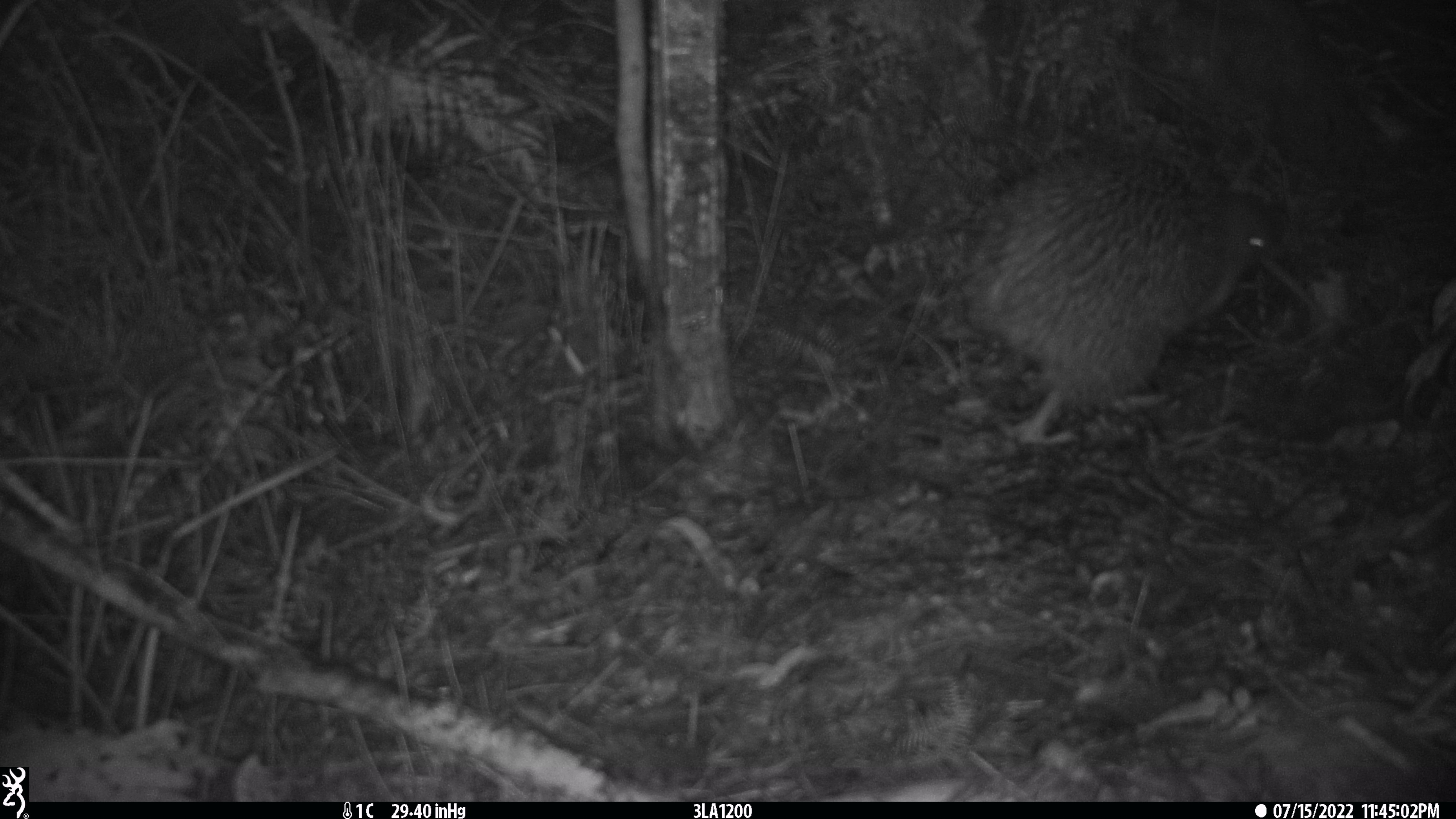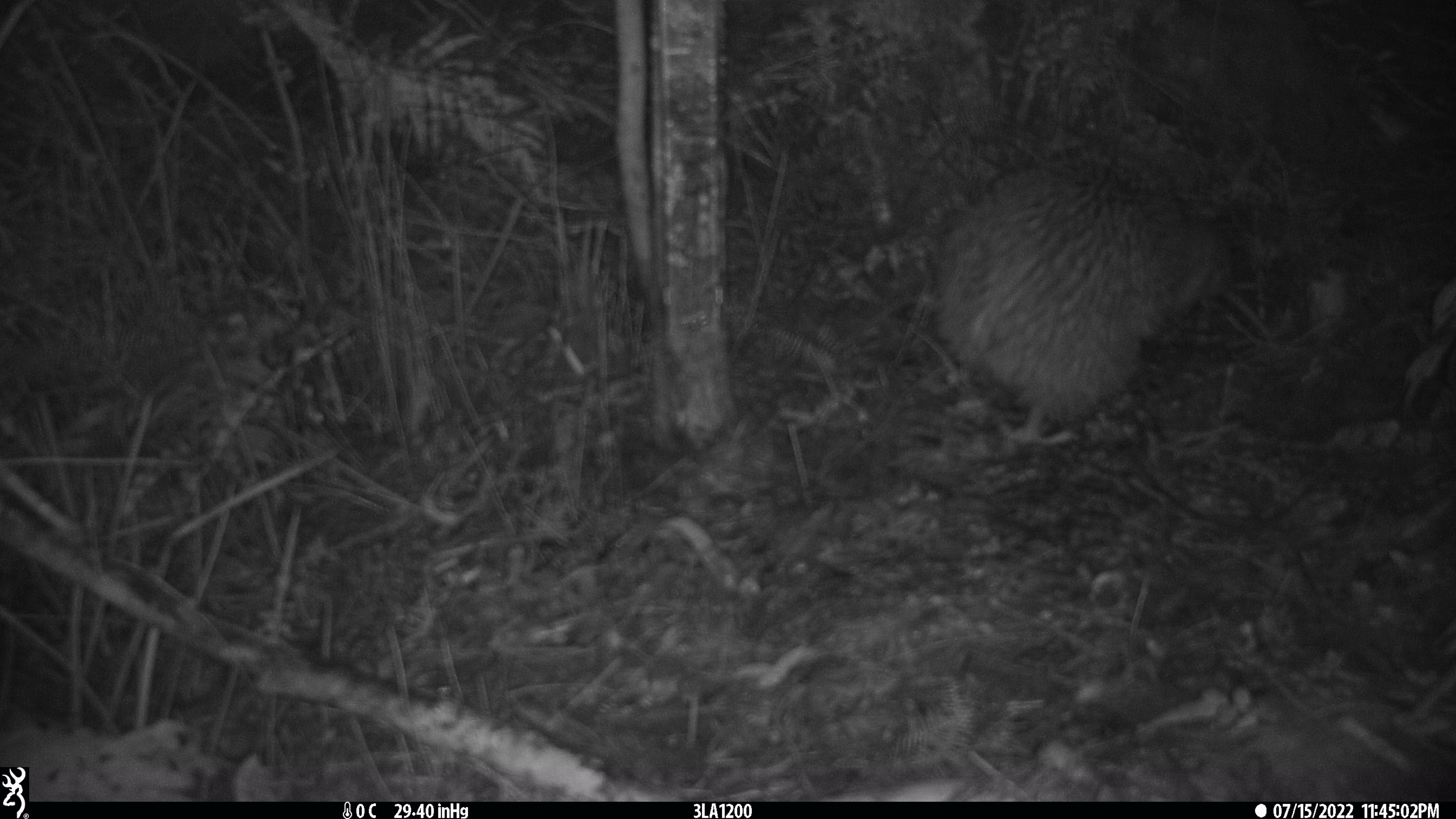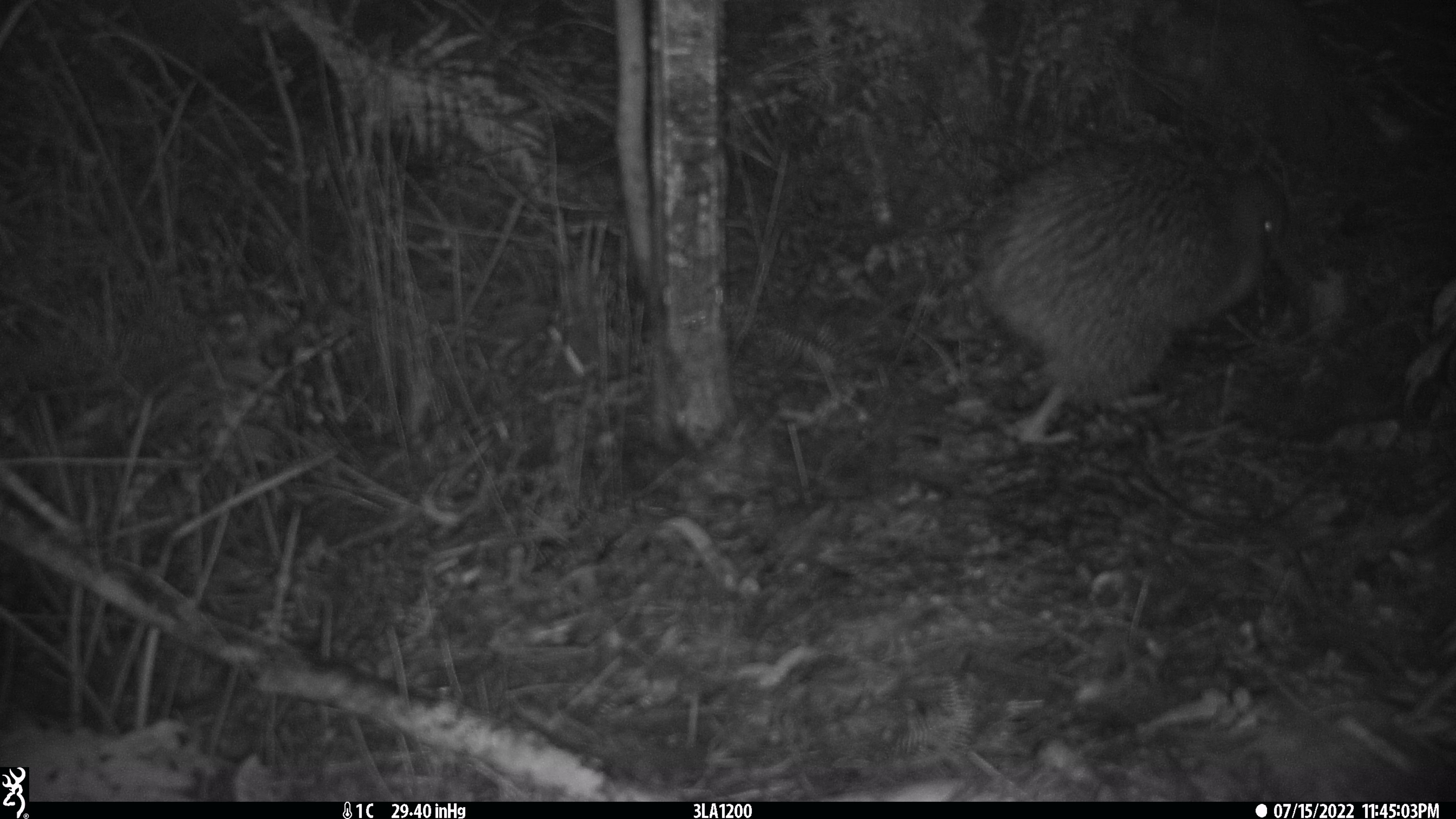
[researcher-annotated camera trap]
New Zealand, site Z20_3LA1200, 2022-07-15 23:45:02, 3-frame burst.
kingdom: Animalia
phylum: Chordata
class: Aves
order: Apterygiformes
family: Apterygidae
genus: Apteryx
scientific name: Apteryx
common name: kiwi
Kiwi (Apteryx).